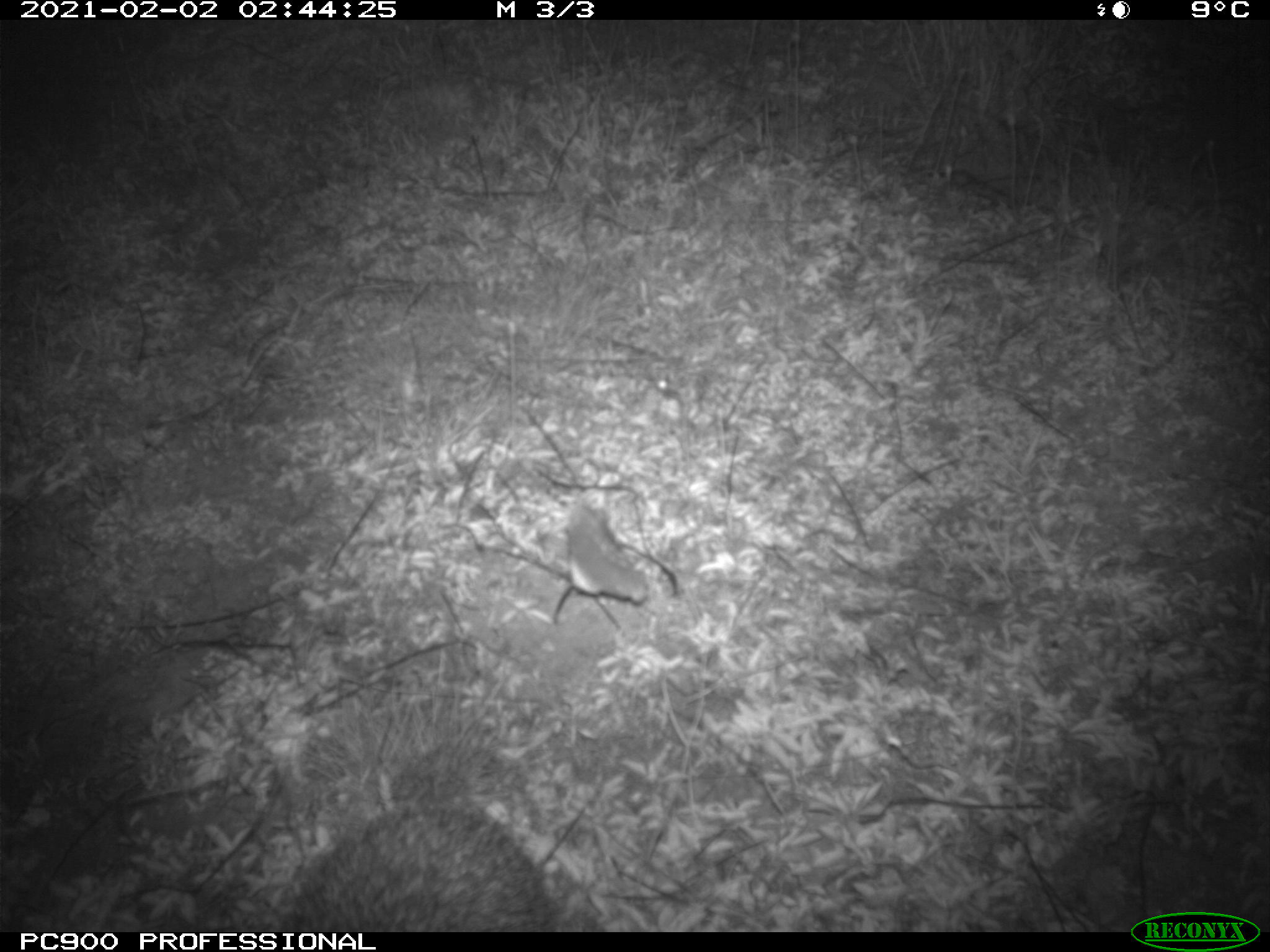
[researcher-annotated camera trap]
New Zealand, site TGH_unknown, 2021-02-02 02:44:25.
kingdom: Animalia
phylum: Chordata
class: Mammalia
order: Eulipotyphla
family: Erinaceidae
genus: Erinaceus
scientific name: Erinaceus europaeus europaeus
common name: european hedgehog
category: hedgehog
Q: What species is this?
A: Hedgehog (european hedgehog) (Erinaceus europaeus europaeus).